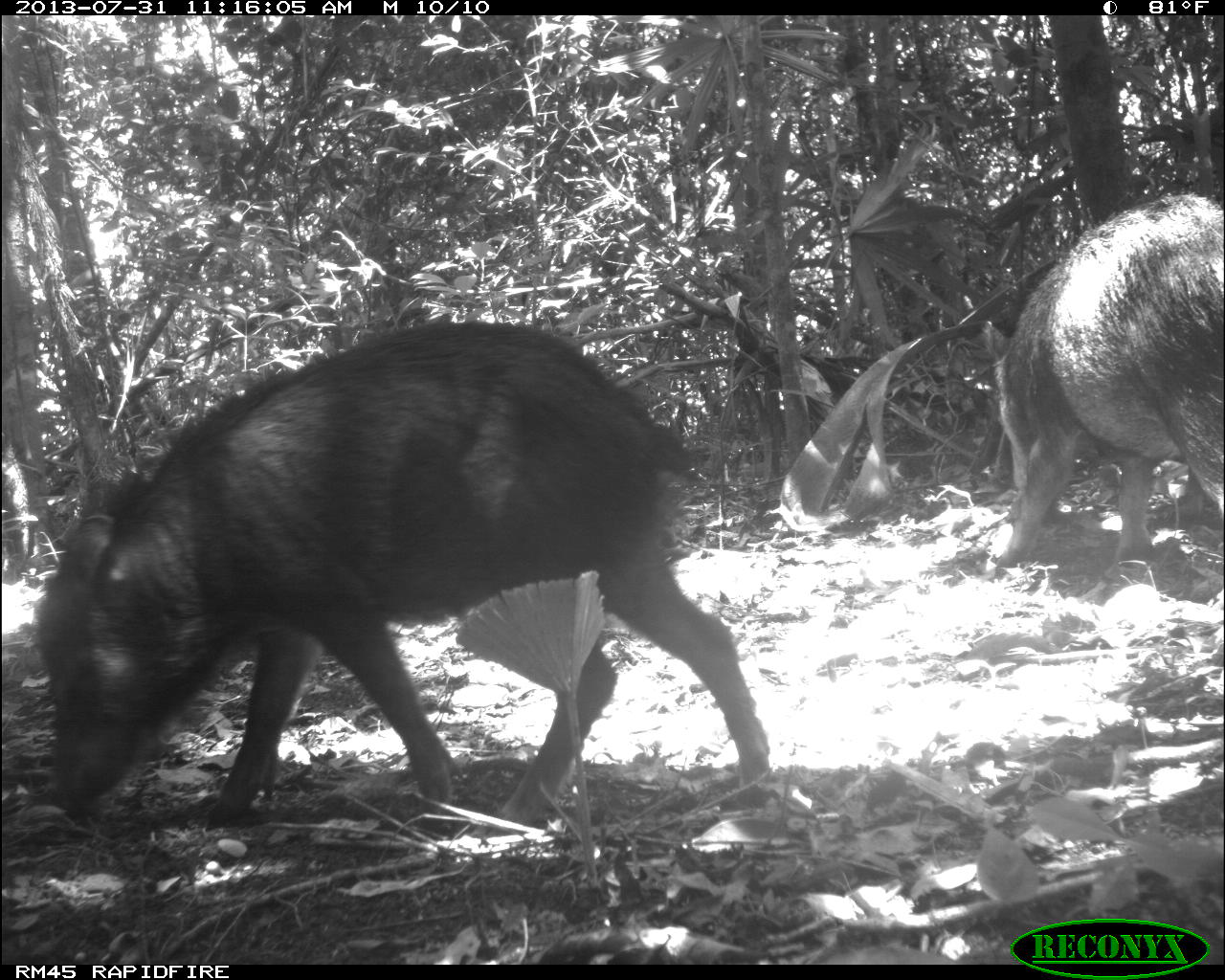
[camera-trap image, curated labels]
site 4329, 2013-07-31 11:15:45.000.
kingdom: Animalia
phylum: Chordata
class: Mammalia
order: Artiodactyla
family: Tayassuidae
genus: Tayassu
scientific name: Tayassu pecari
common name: white-lipped peccary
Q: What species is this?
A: Tayassu pecari (white-lipped peccary).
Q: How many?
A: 10.